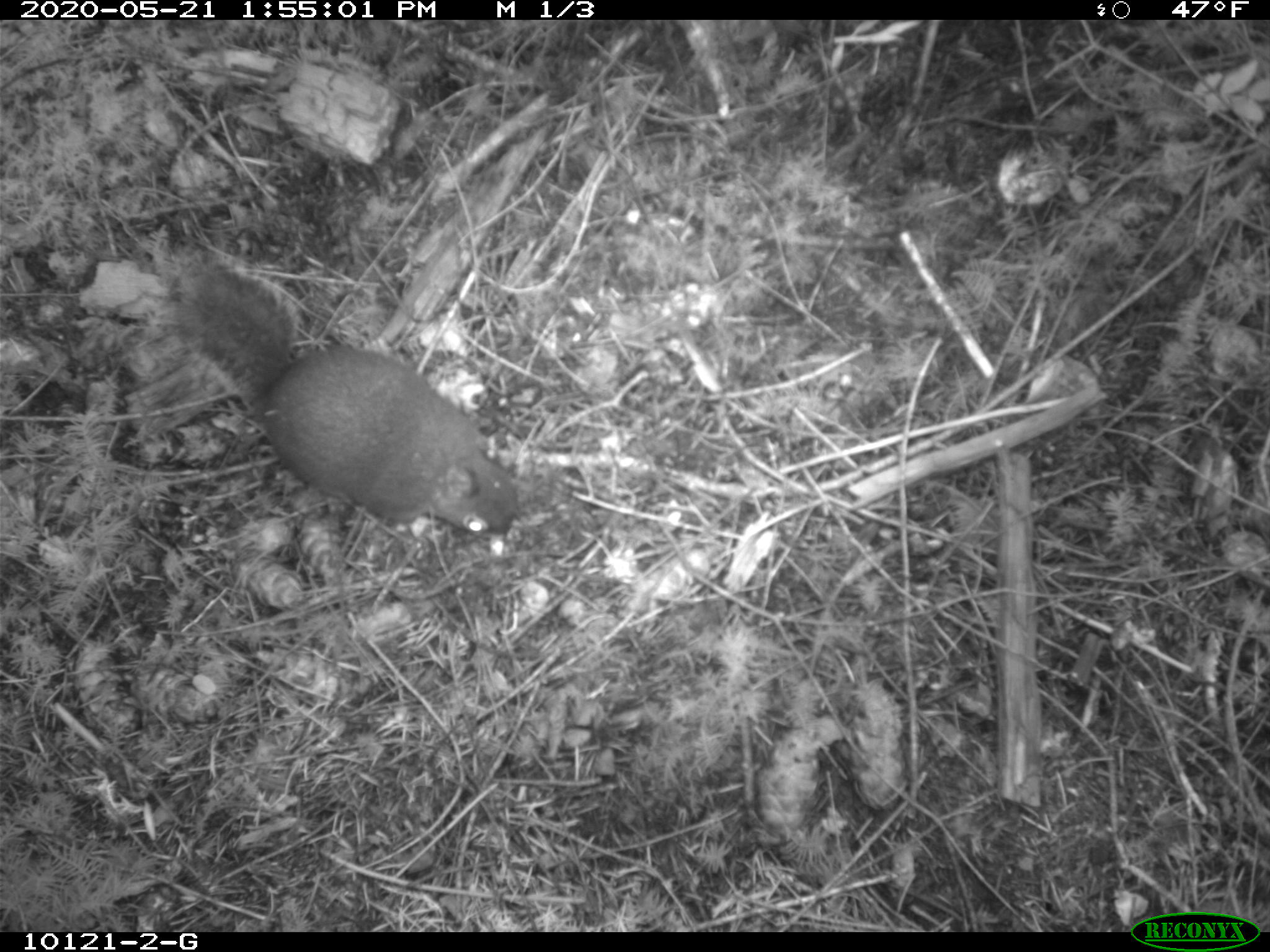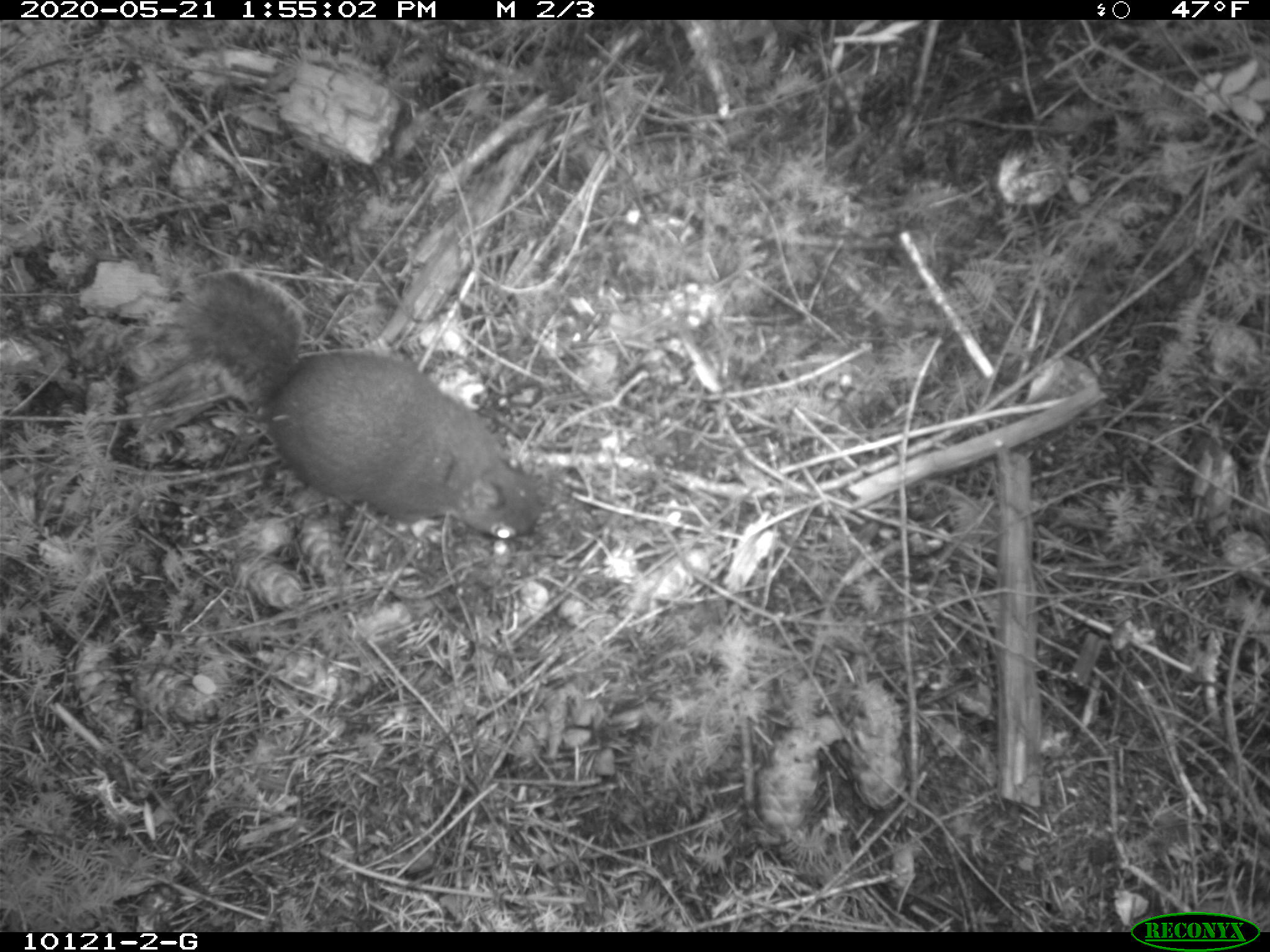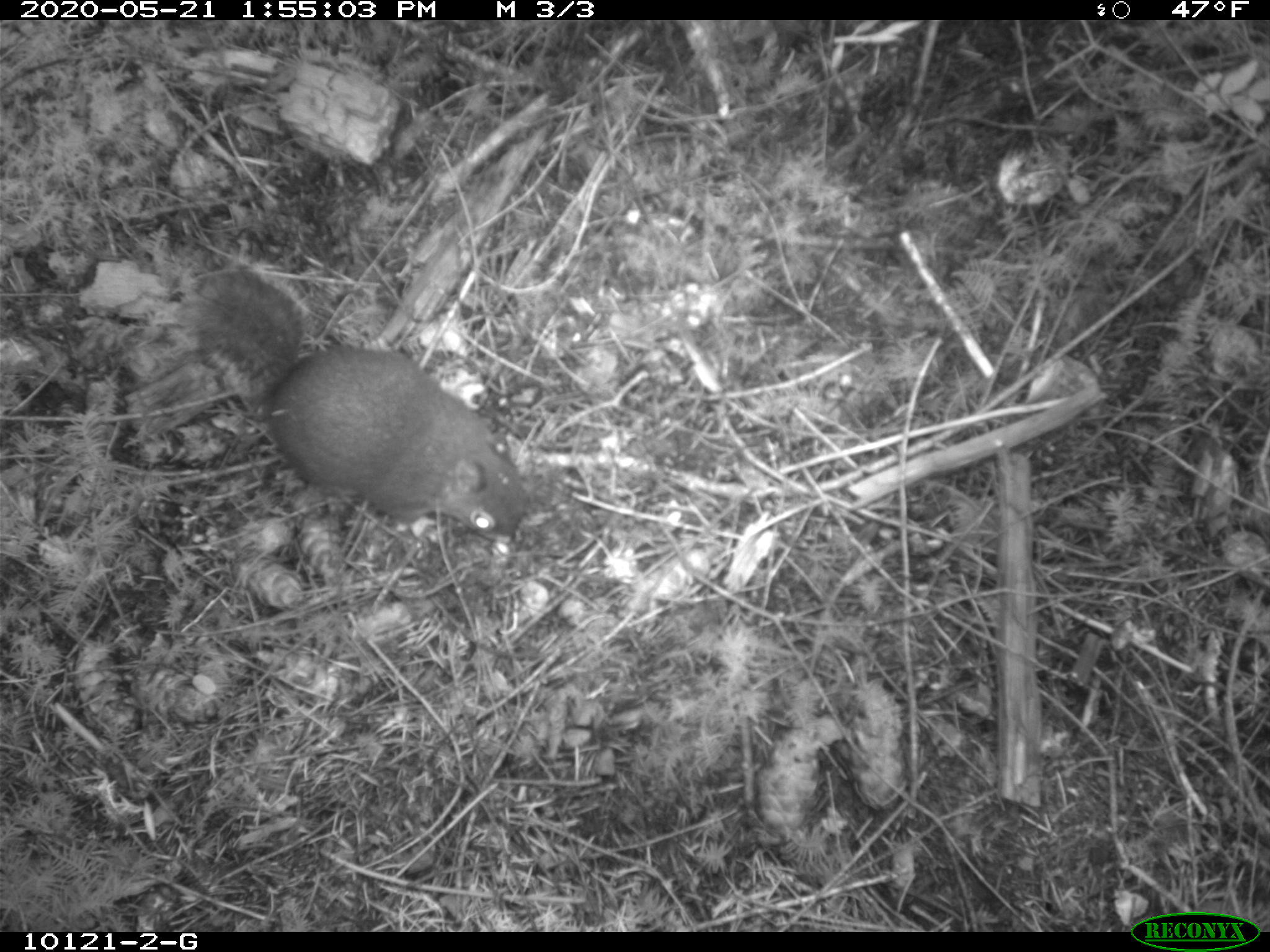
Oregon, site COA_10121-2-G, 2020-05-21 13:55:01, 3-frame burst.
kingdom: Animalia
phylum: Chordata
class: Mammalia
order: Rodentia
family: Sciuridae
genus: Tamiasciurus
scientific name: Tamiasciurus douglasii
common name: douglas squirrel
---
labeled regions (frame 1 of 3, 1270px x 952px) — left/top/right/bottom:
douglas squirrel: 181/259/526/541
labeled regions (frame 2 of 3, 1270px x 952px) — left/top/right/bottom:
douglas squirrel: 178/273/552/545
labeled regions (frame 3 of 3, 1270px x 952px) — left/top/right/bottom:
douglas squirrel: 185/266/536/541